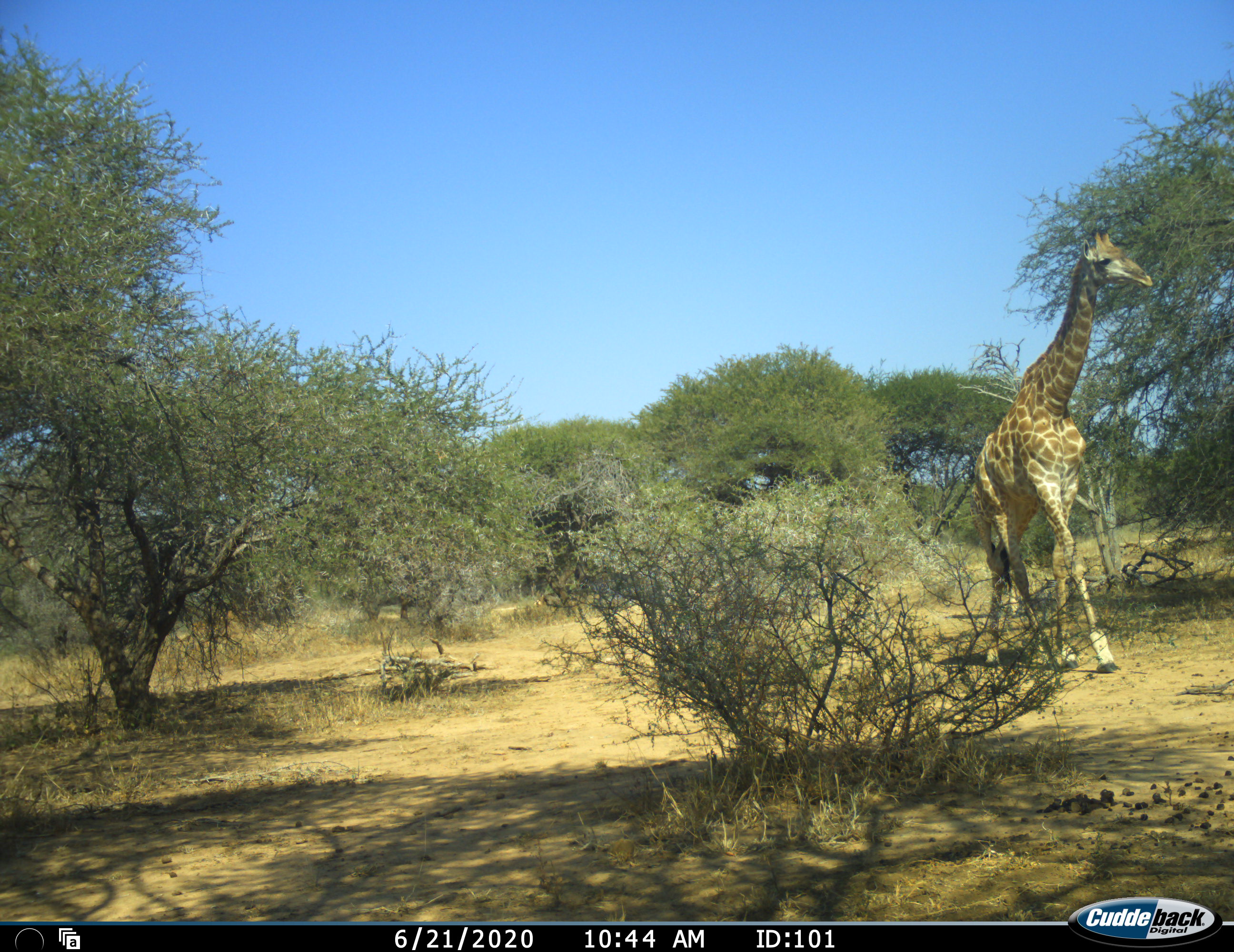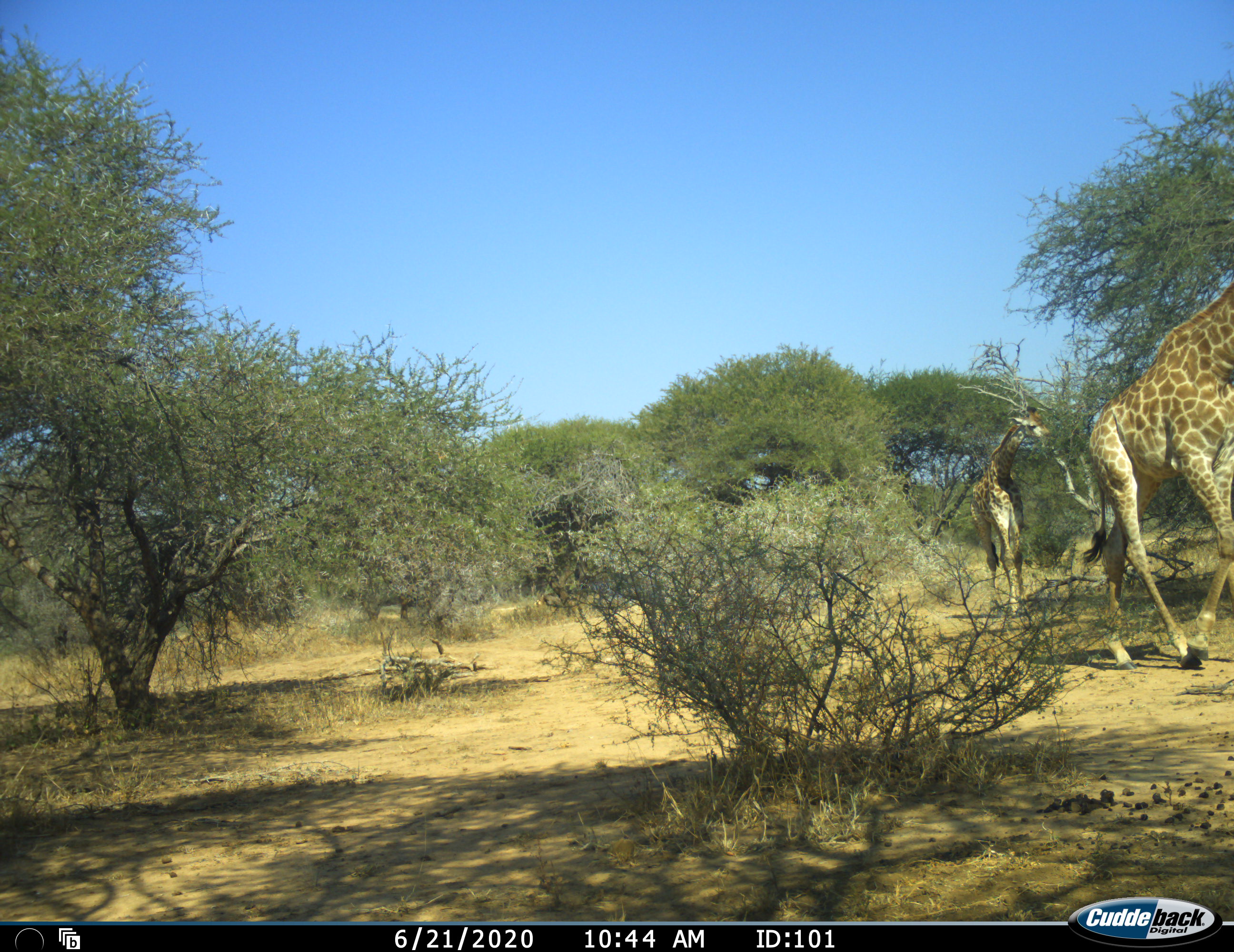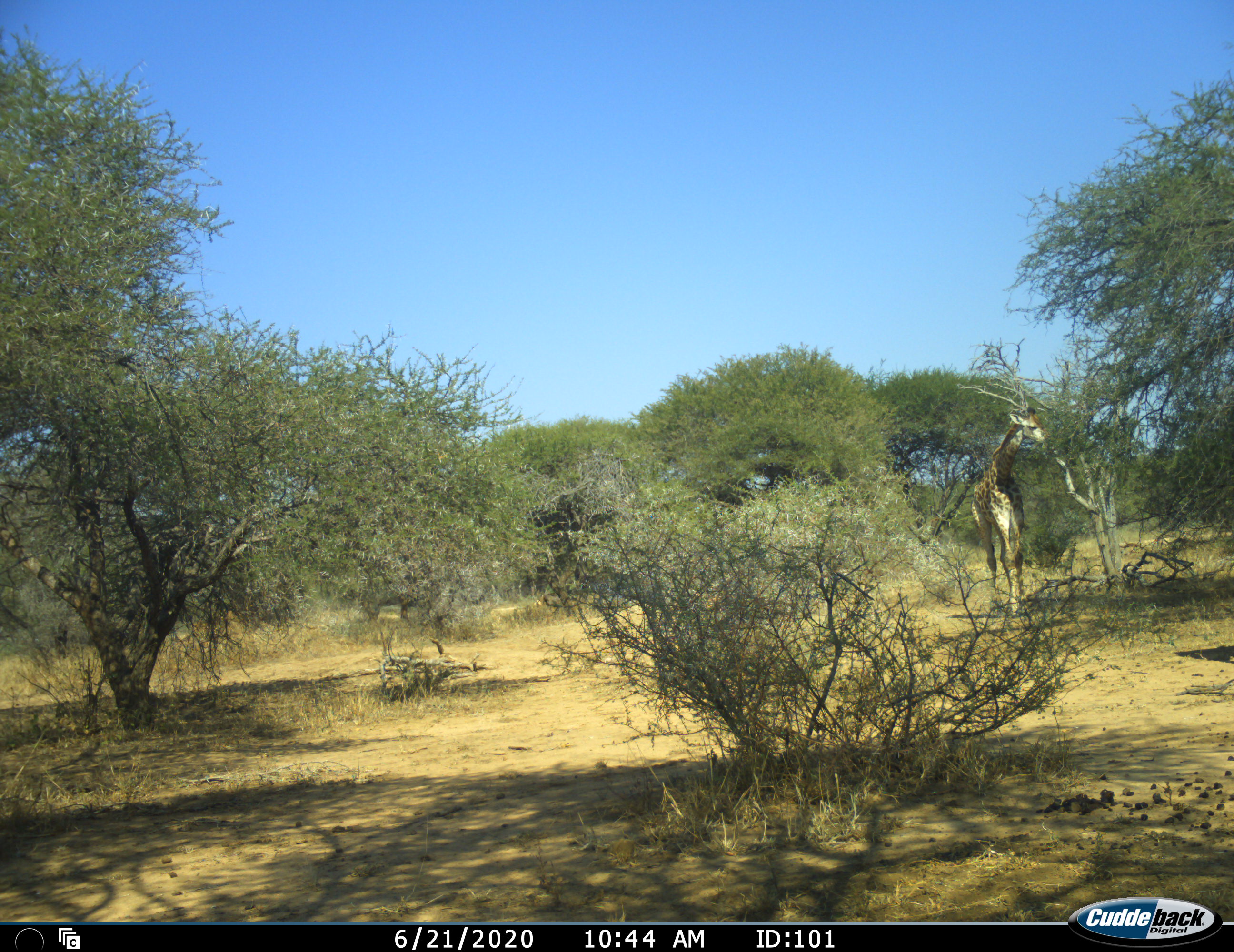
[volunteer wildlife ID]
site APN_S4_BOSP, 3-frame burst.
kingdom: Animalia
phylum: Chordata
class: Mammalia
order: Artiodactyla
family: Giraffidae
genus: Giraffa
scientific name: Giraffa camelopardalis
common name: giraffe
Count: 2.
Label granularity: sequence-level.